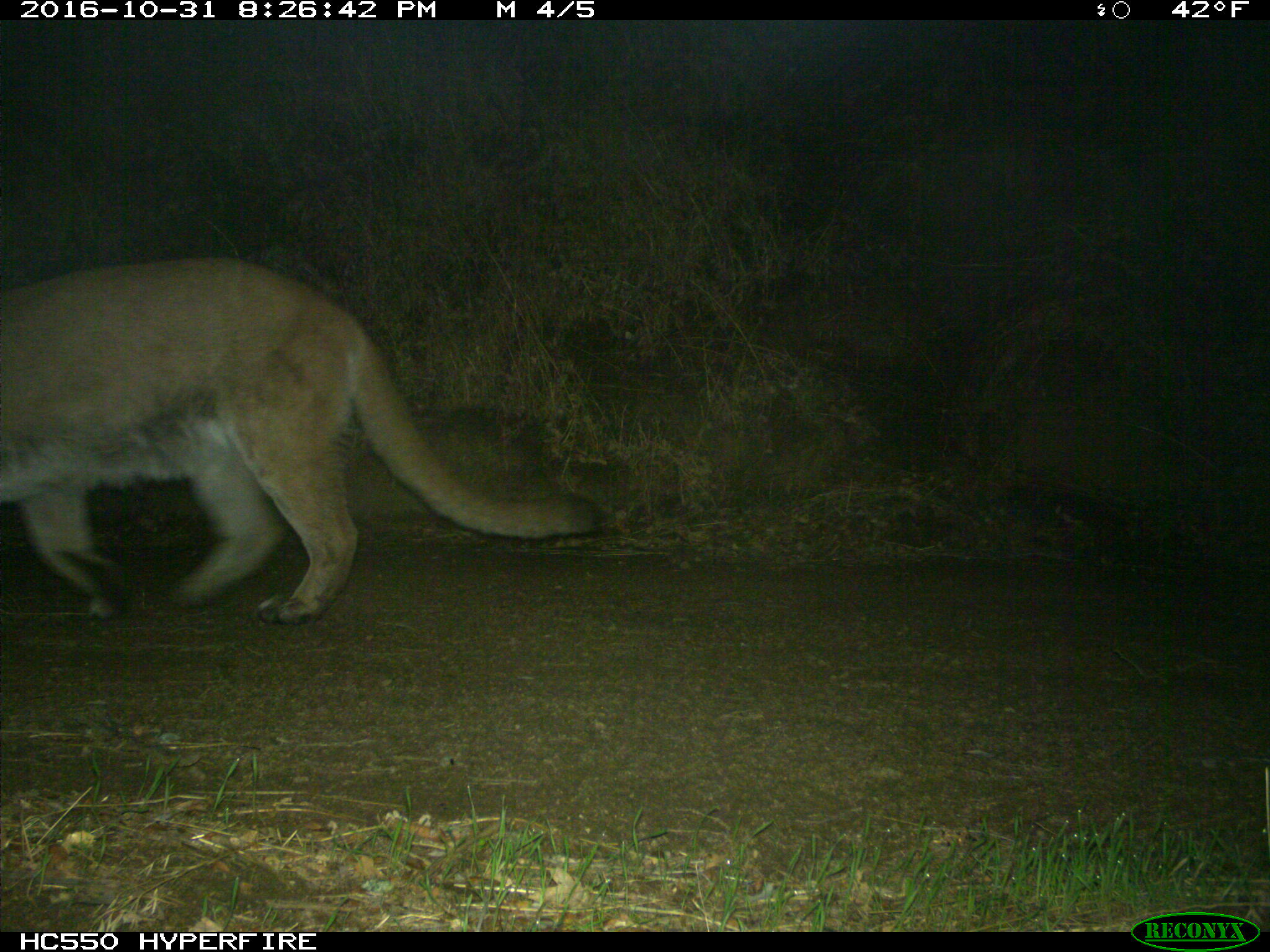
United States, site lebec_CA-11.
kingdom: Animalia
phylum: Chordata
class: Mammalia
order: Carnivora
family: Felidae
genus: Puma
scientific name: Puma concolor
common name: mountain lion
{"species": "Puma concolor (mountain lion)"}